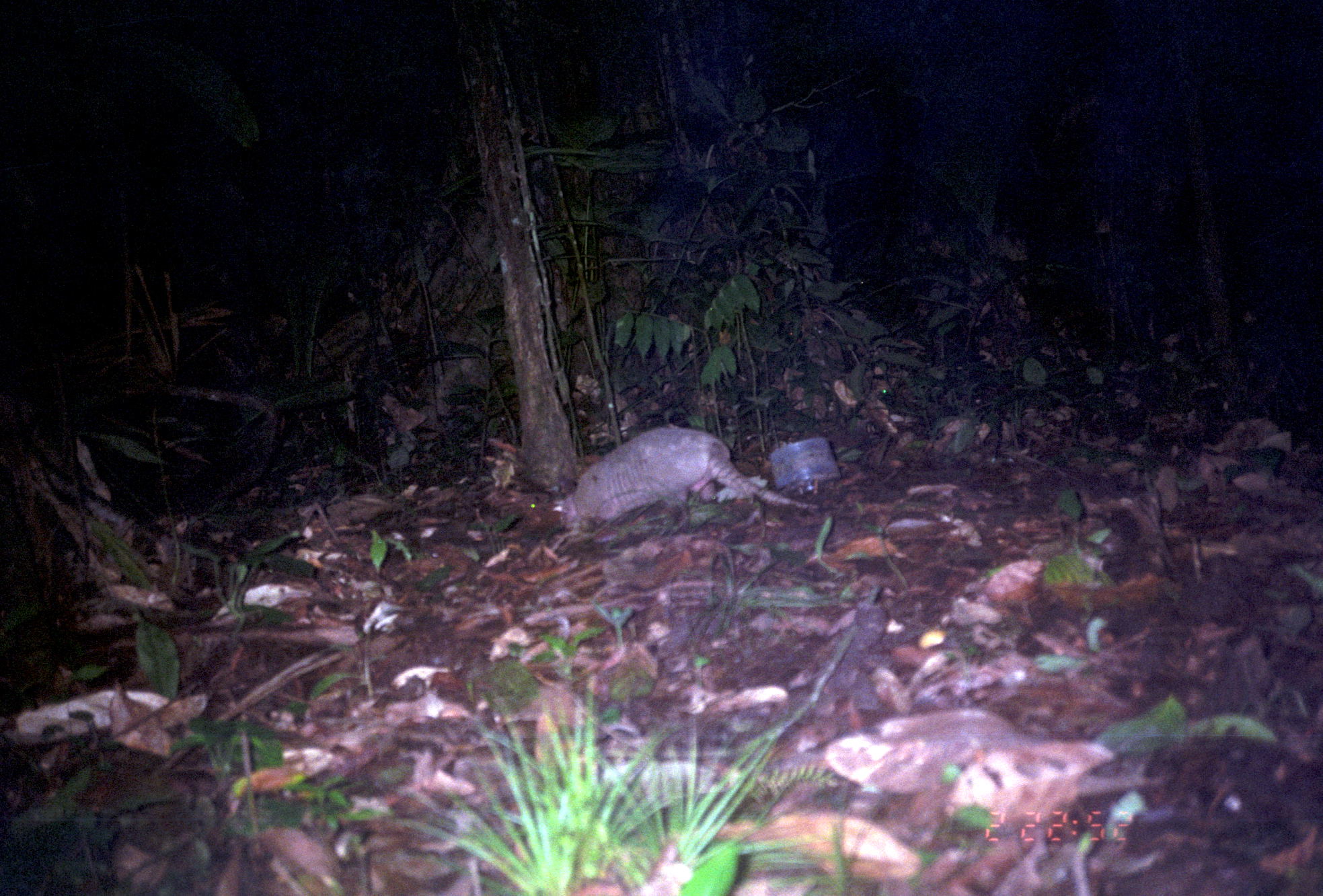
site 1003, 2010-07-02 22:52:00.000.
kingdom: Animalia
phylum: Chordata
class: Mammalia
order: Cingulata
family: Dasypodidae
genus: Dasypus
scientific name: Dasypus novemcinctus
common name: nine-banded armadillo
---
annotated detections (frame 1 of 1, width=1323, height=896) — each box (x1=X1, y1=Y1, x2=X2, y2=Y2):
dasypus novemcinctus: (x1=550, y1=424, x2=818, y2=531)